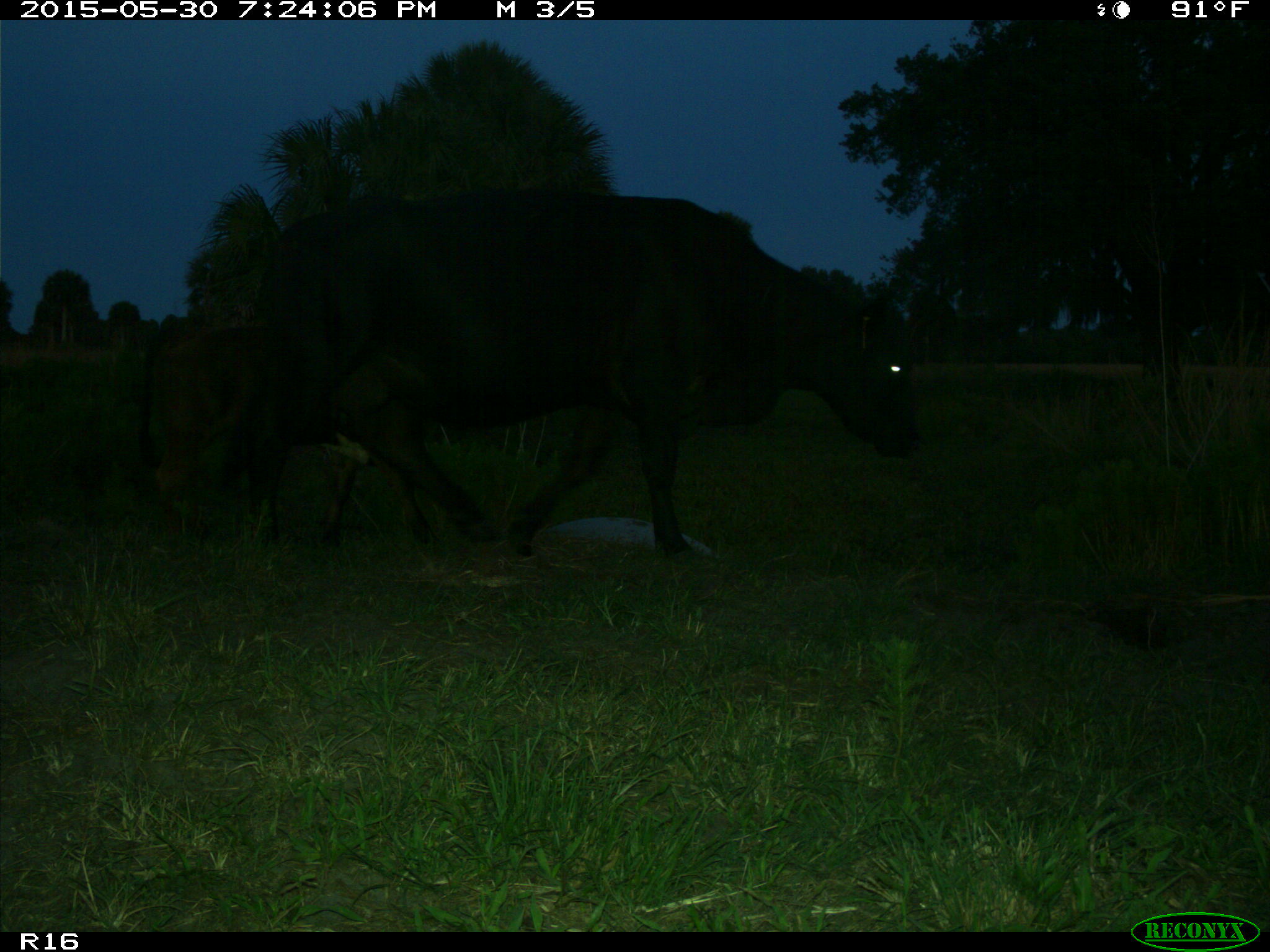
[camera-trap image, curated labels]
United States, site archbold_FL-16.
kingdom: Animalia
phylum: Chordata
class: Mammalia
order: Artiodactyla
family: Bovidae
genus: Bos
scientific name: Bos taurus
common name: domestic cow